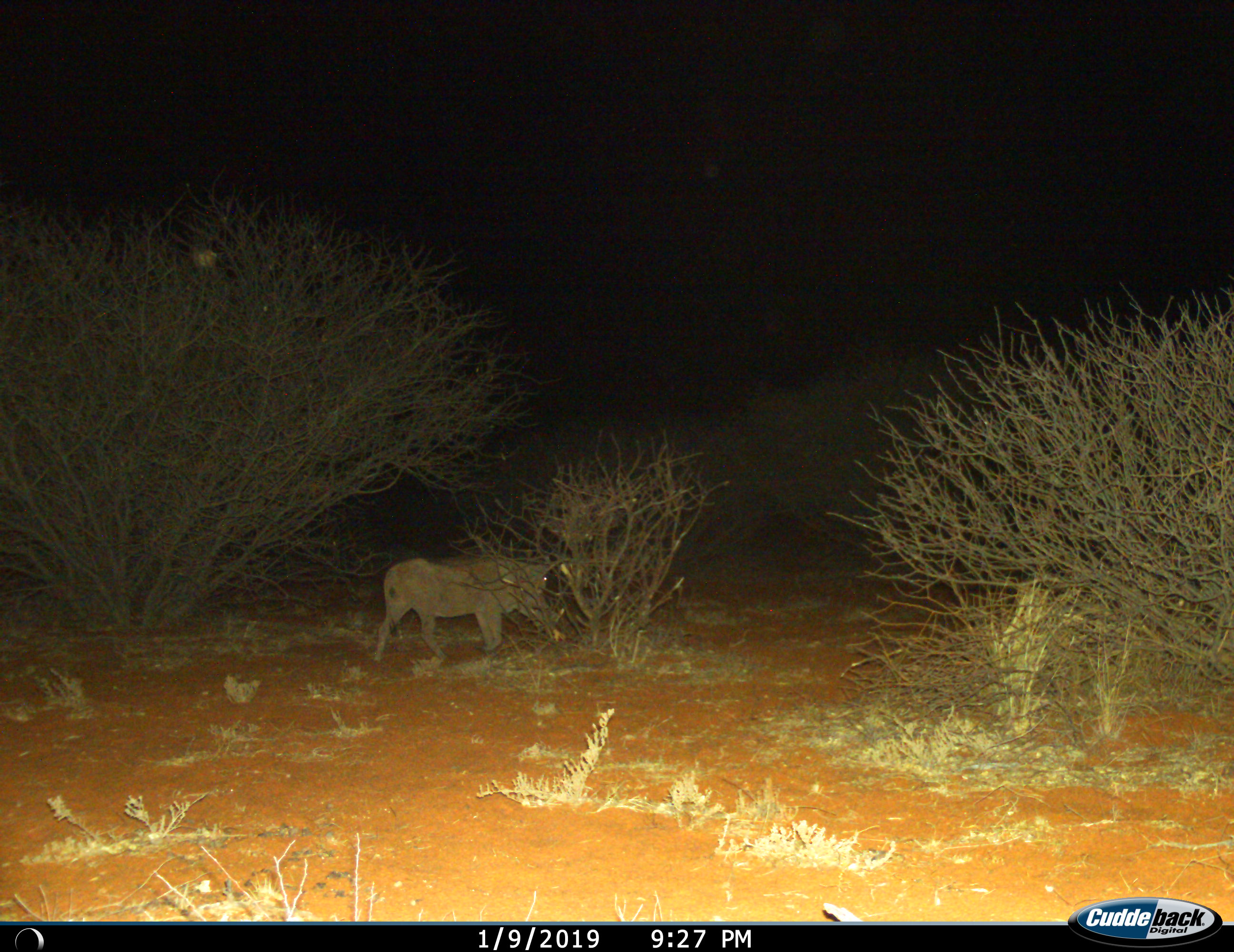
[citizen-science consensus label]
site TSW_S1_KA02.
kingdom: Animalia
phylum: Chordata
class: Mammalia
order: Artiodactyla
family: Suidae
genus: Phacochoerus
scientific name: Phacochoerus africanus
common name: warthog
Warthog (Phacochoerus africanus), count 1. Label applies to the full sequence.